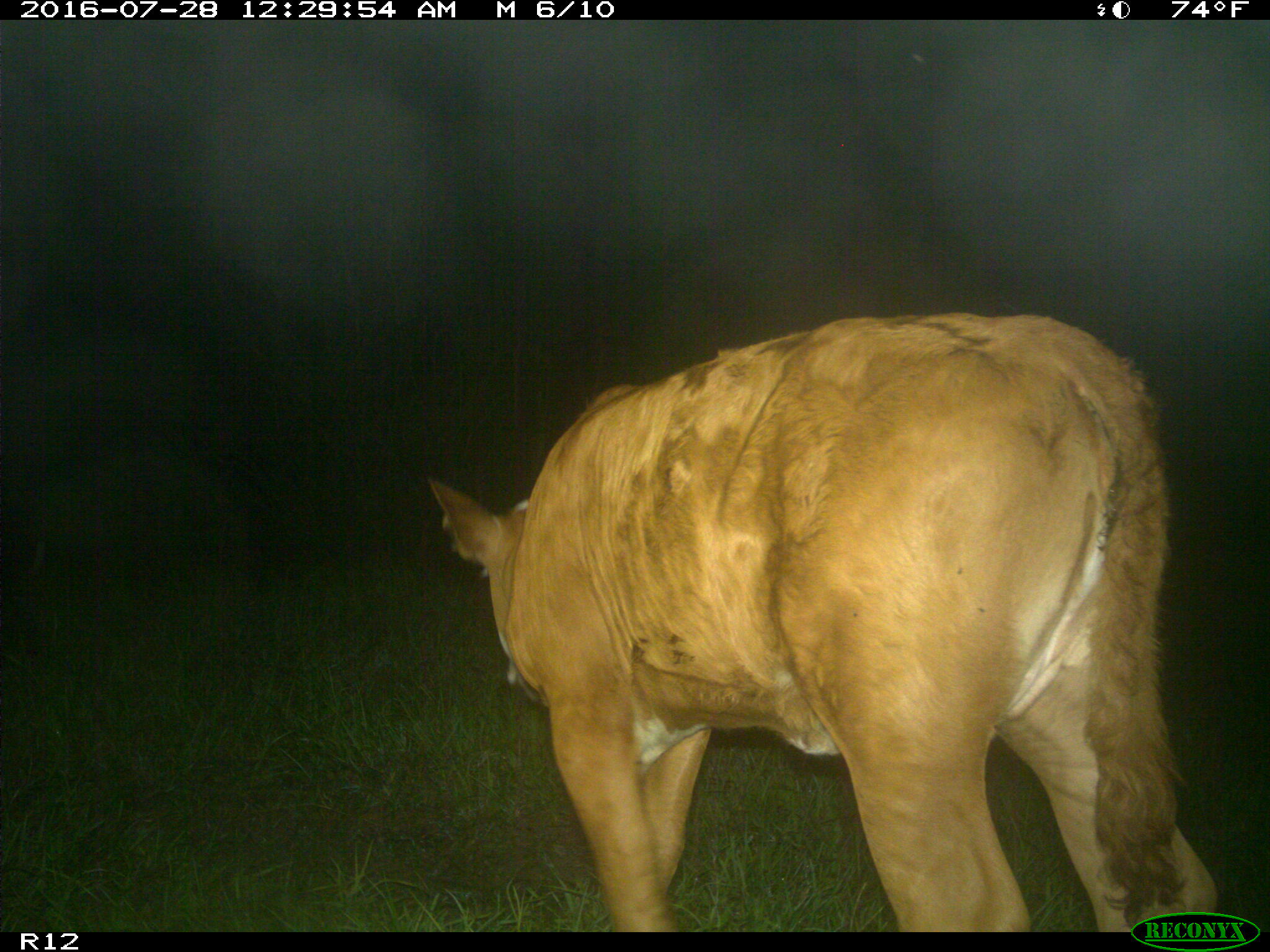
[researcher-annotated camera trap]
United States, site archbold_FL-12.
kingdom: Animalia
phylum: Chordata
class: Mammalia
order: Artiodactyla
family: Bovidae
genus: Bos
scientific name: Bos taurus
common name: domestic cow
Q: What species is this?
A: Bos taurus (domestic cow).